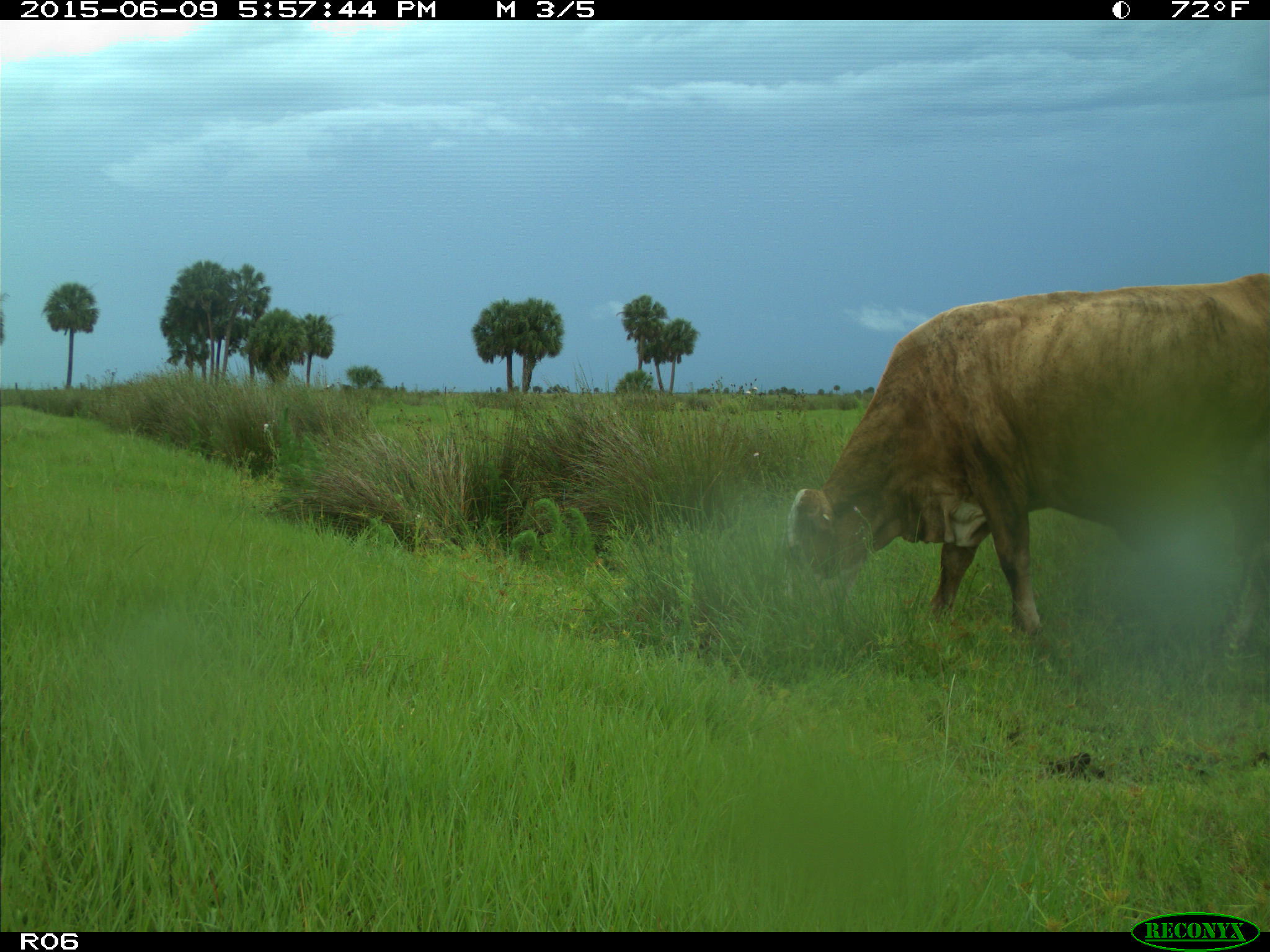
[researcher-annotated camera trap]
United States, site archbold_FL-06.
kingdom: Animalia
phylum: Chordata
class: Mammalia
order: Artiodactyla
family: Bovidae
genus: Bos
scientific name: Bos taurus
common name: domestic cow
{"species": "Bos taurus (domestic cow)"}